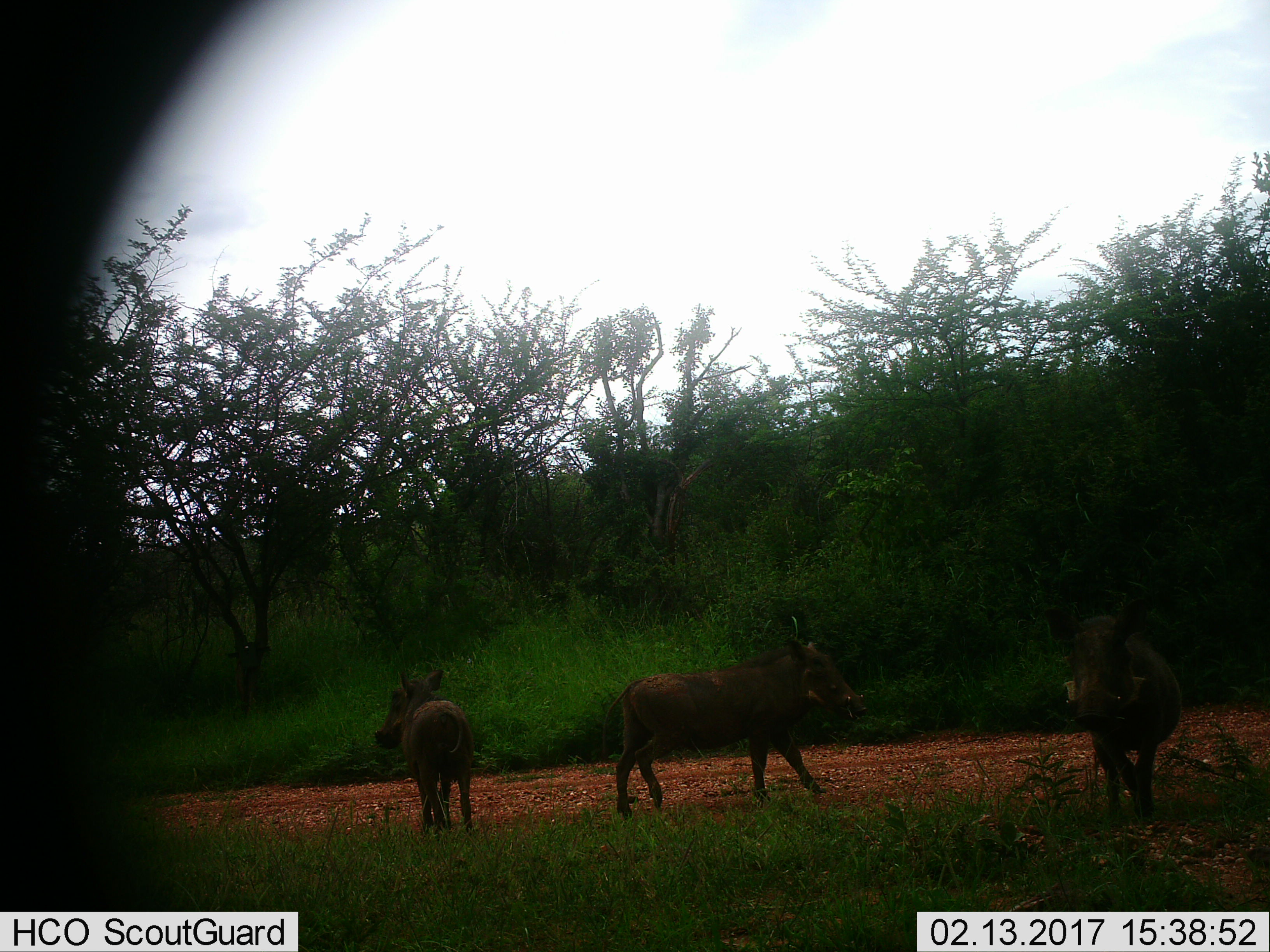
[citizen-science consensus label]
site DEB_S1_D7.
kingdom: Animalia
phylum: Chordata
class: Mammalia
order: Artiodactyla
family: Suidae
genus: Phacochoerus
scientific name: Phacochoerus africanus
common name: warthog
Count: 3.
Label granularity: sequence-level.